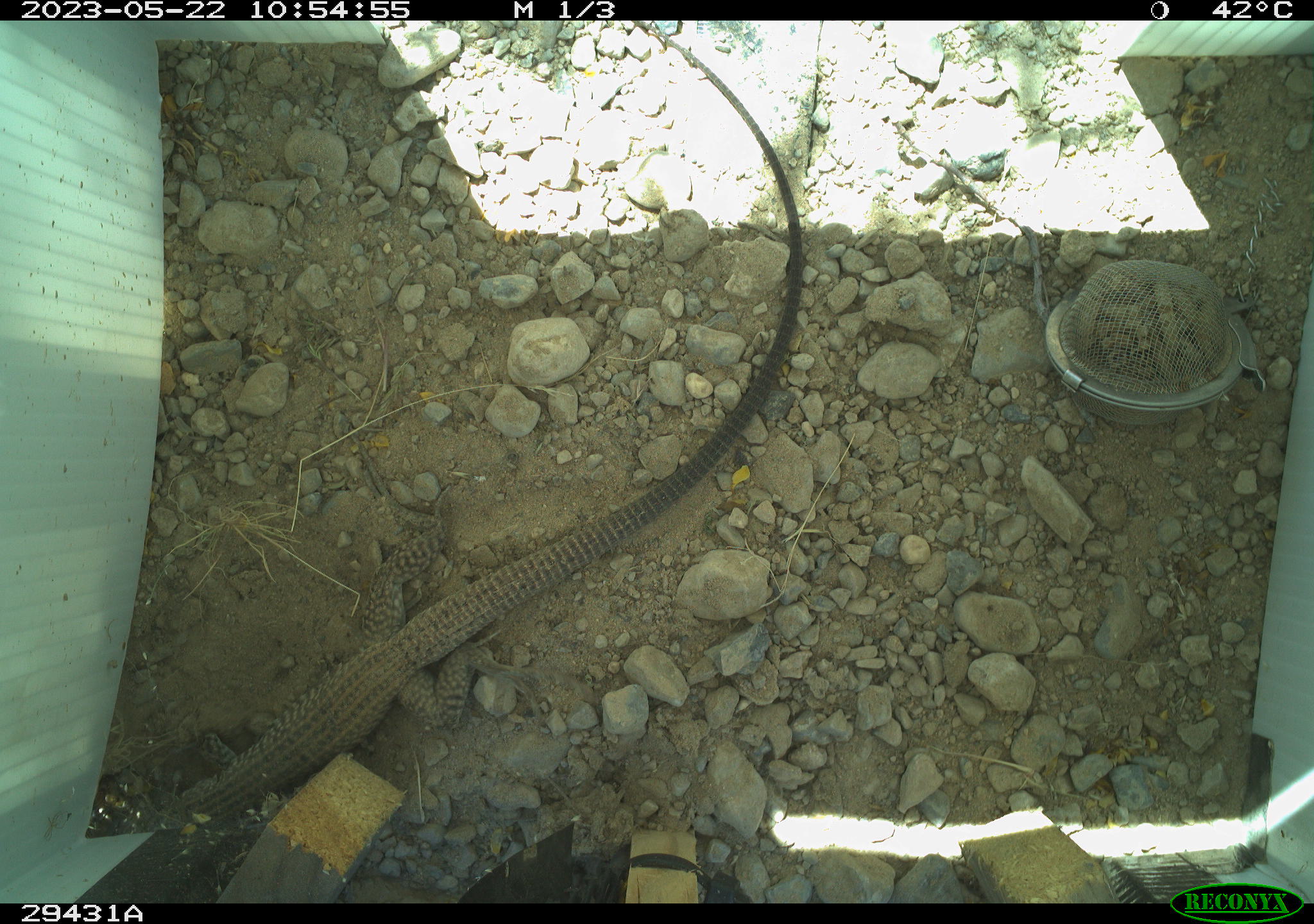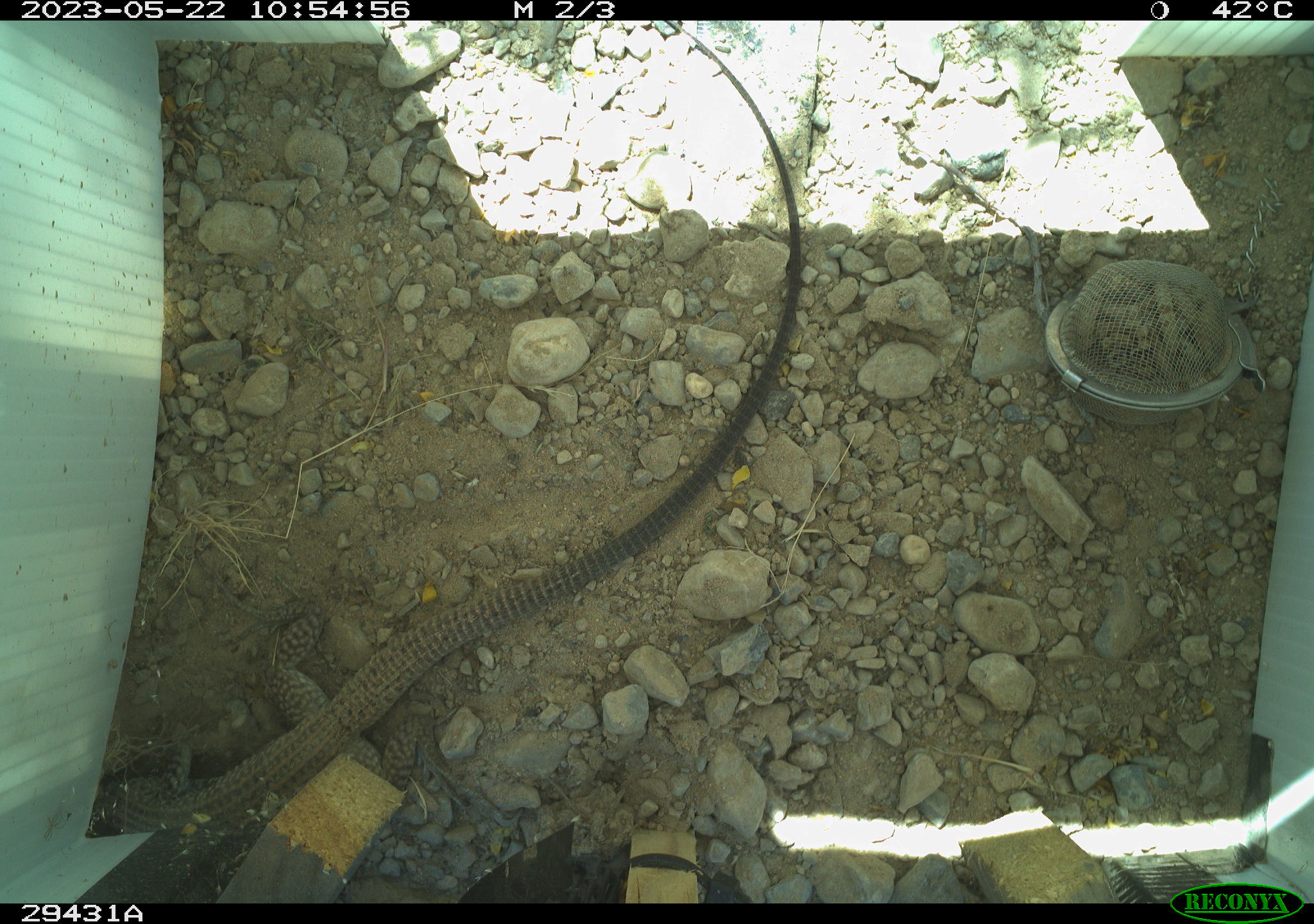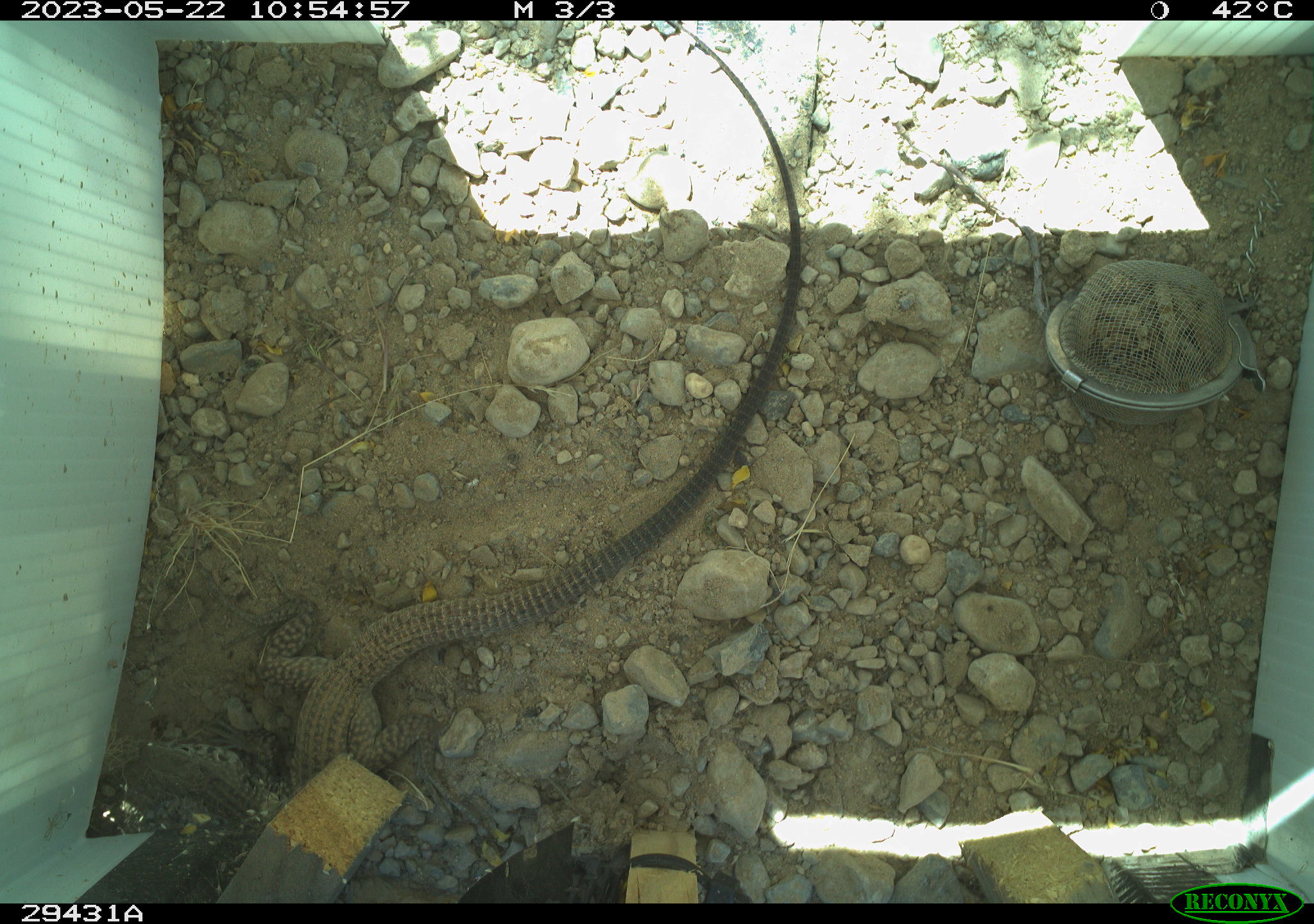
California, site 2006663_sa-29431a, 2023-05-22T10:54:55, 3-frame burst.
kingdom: Animalia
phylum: Chordata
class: Reptilia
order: Squamata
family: Teiidae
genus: Aspidoscelis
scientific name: Aspidoscelis tigris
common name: western whiptail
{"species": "western whiptail (Aspidoscelis tigris)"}